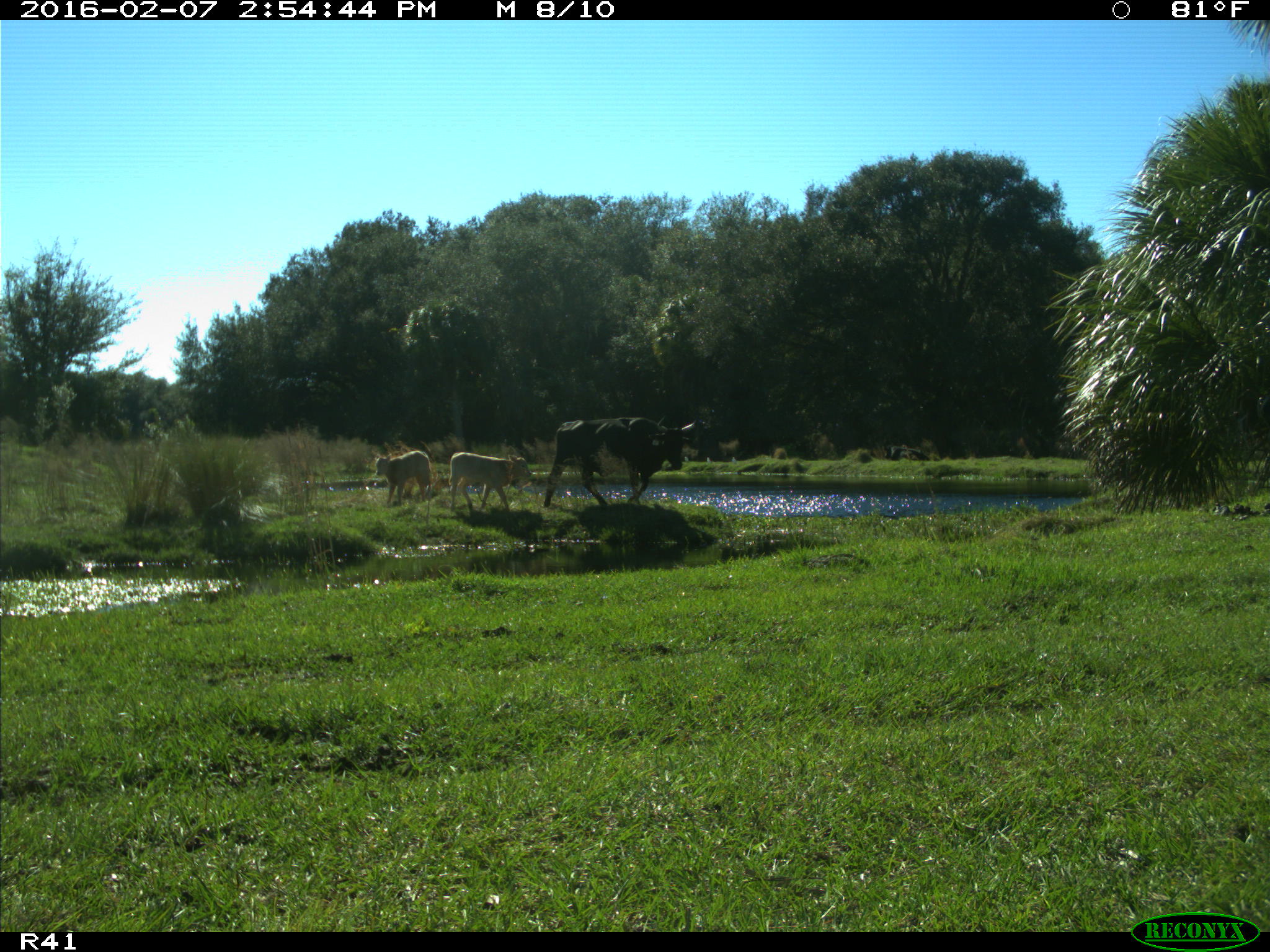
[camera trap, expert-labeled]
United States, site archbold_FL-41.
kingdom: Animalia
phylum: Chordata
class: Mammalia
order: Artiodactyla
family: Bovidae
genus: Bos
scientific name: Bos taurus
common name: domestic cow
Bos taurus (domestic cow).